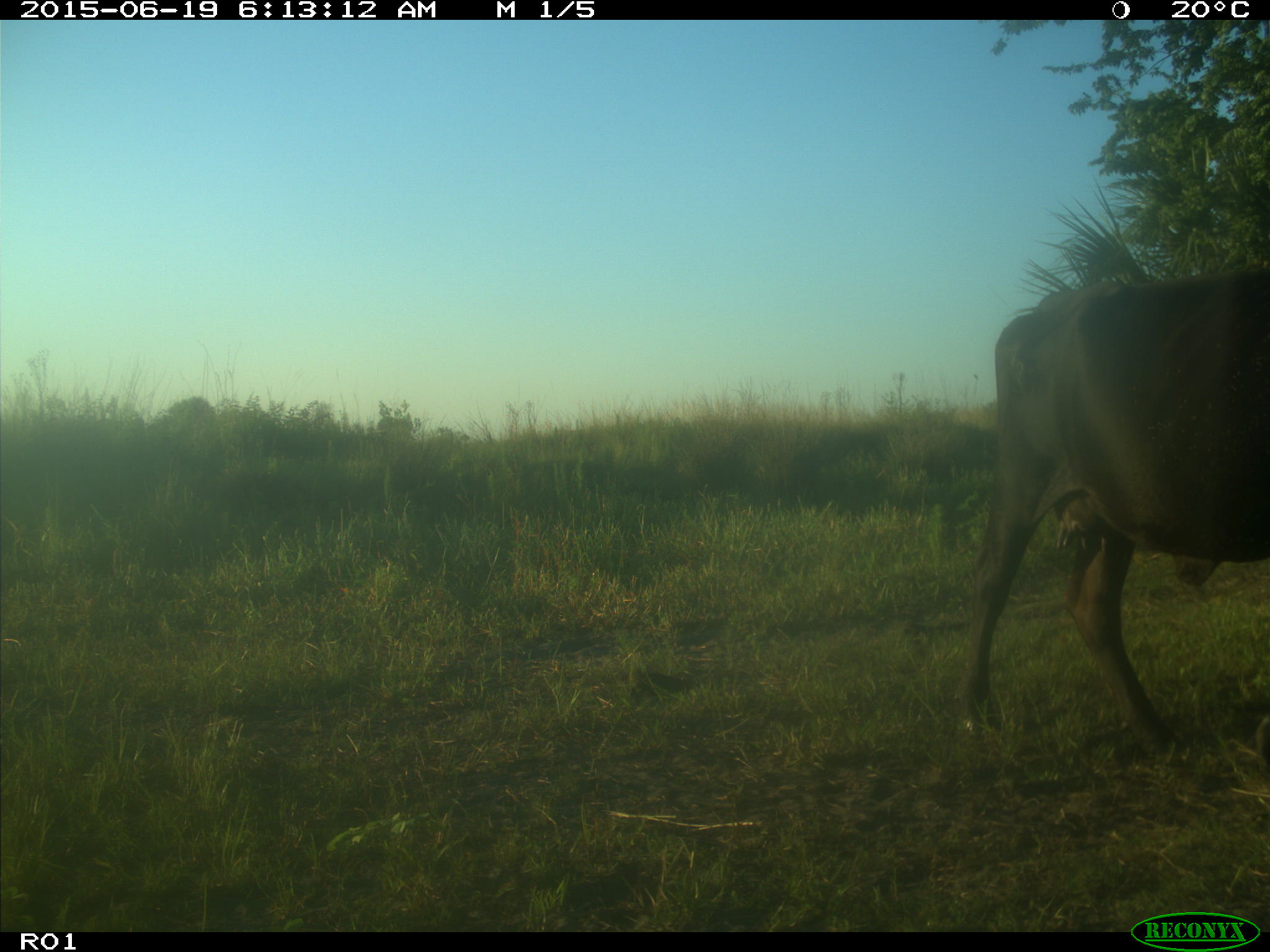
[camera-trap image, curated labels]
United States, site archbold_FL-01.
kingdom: Animalia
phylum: Chordata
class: Mammalia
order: Artiodactyla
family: Bovidae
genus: Bos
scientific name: Bos taurus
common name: domestic cow